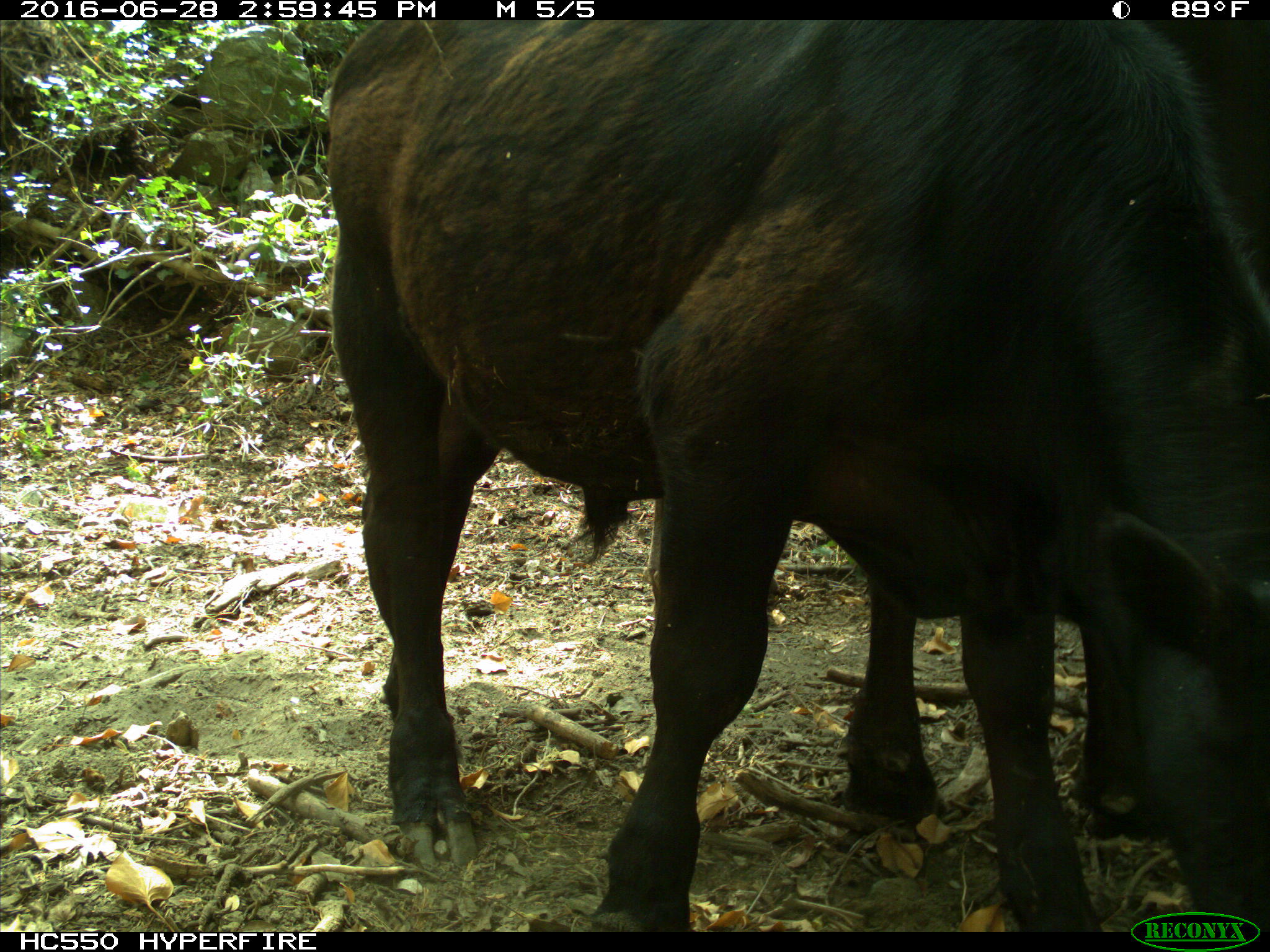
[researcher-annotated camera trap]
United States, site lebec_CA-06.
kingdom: Animalia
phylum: Chordata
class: Mammalia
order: Artiodactyla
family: Bovidae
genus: Bos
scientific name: Bos taurus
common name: domestic cow